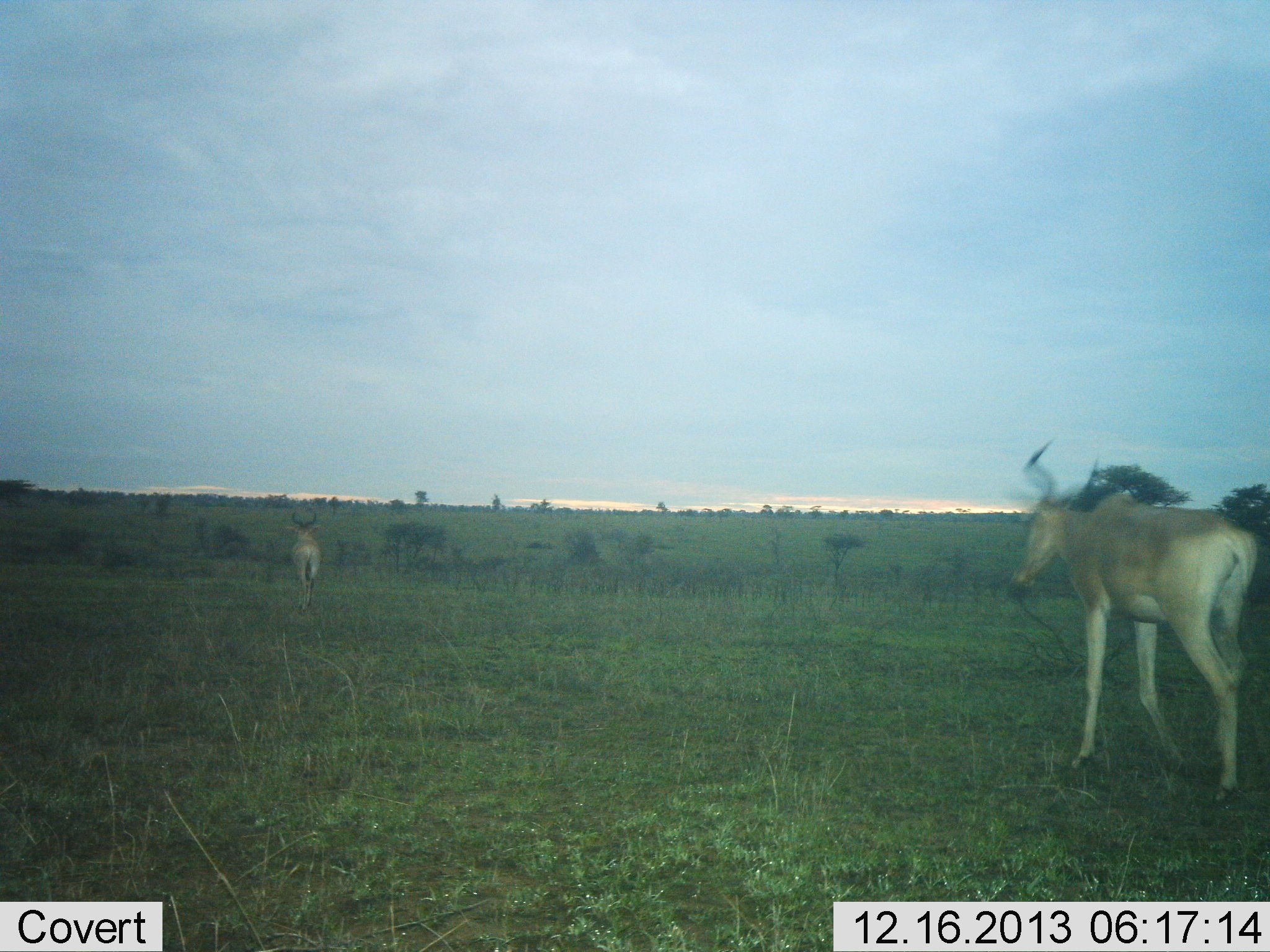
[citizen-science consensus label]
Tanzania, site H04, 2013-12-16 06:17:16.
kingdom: Animalia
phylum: Chordata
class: Mammalia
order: Artiodactyla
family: Bovidae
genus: Alcelaphus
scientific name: Alcelaphus buselaphus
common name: hartebeest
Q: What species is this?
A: Hartebeest (Alcelaphus buselaphus).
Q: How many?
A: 2.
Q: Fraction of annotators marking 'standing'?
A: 20%.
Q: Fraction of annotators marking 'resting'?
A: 0%.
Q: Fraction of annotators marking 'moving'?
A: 80%.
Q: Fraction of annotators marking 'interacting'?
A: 0%.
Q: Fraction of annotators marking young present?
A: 0%.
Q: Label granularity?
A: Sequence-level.